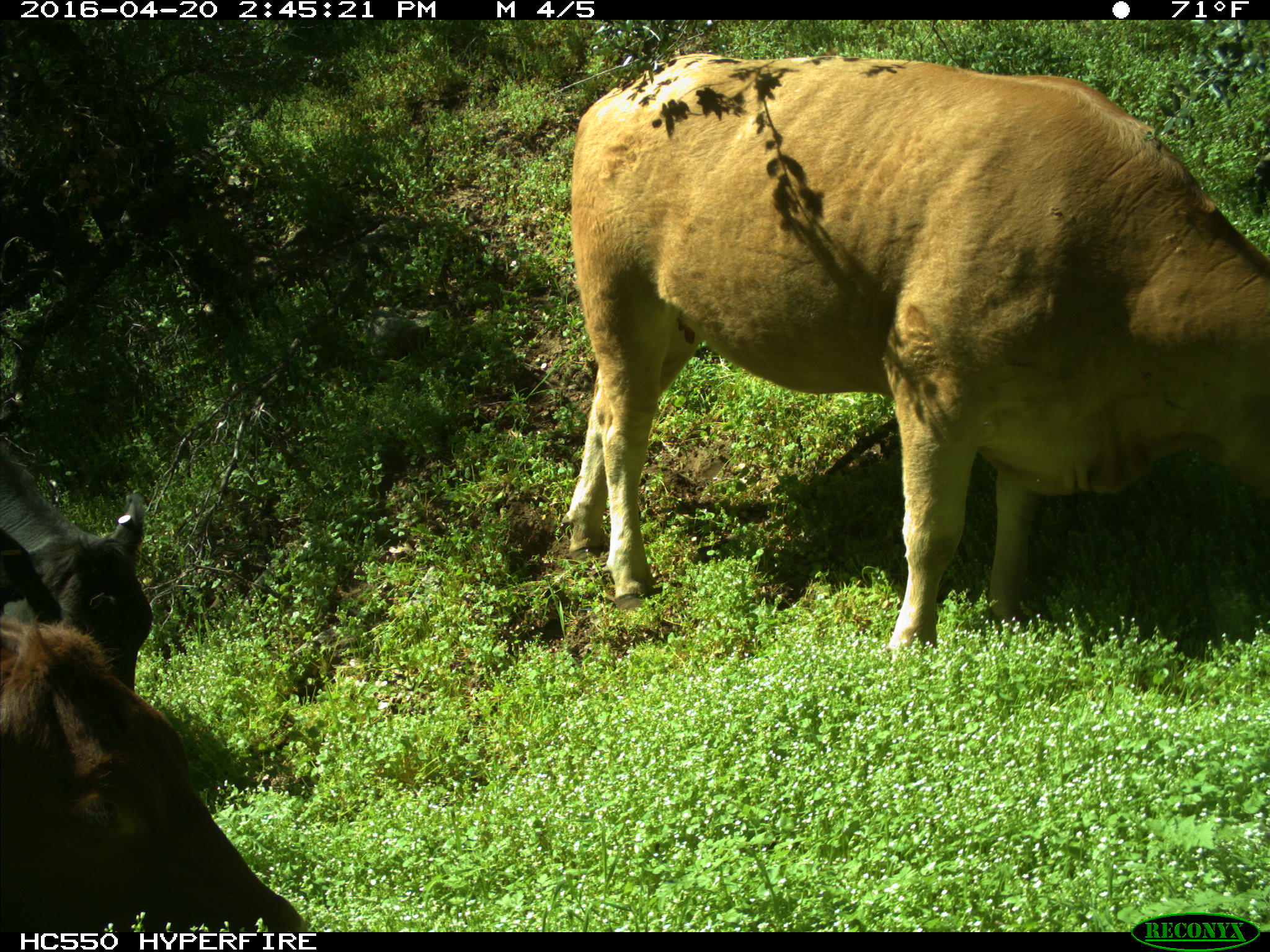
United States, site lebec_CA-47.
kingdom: Animalia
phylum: Chordata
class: Mammalia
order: Artiodactyla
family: Bovidae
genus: Bos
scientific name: Bos taurus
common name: domestic cow